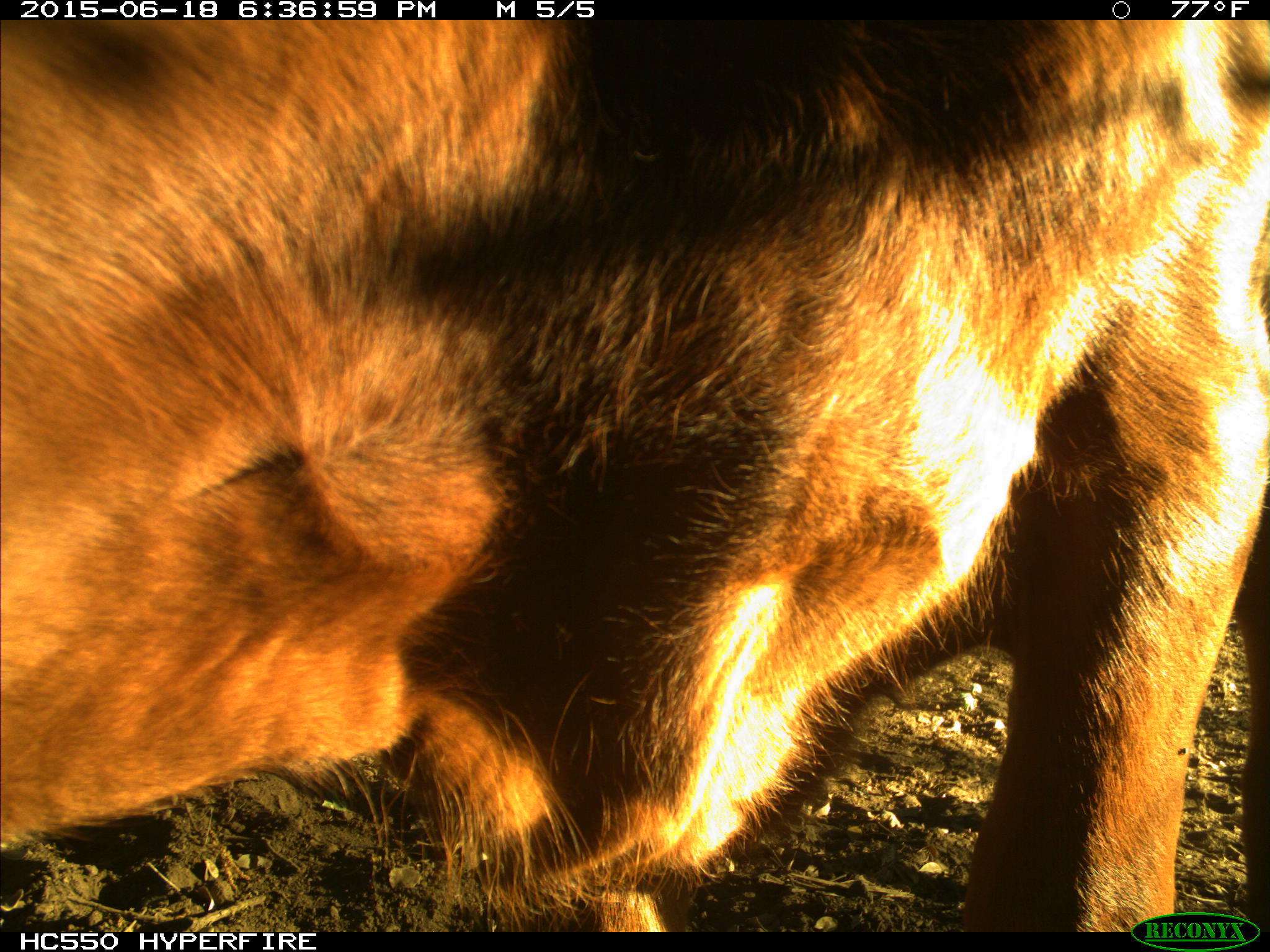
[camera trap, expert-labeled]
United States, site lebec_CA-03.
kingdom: Animalia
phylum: Chordata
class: Mammalia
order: Artiodactyla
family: Bovidae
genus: Bos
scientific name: Bos taurus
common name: domestic cow